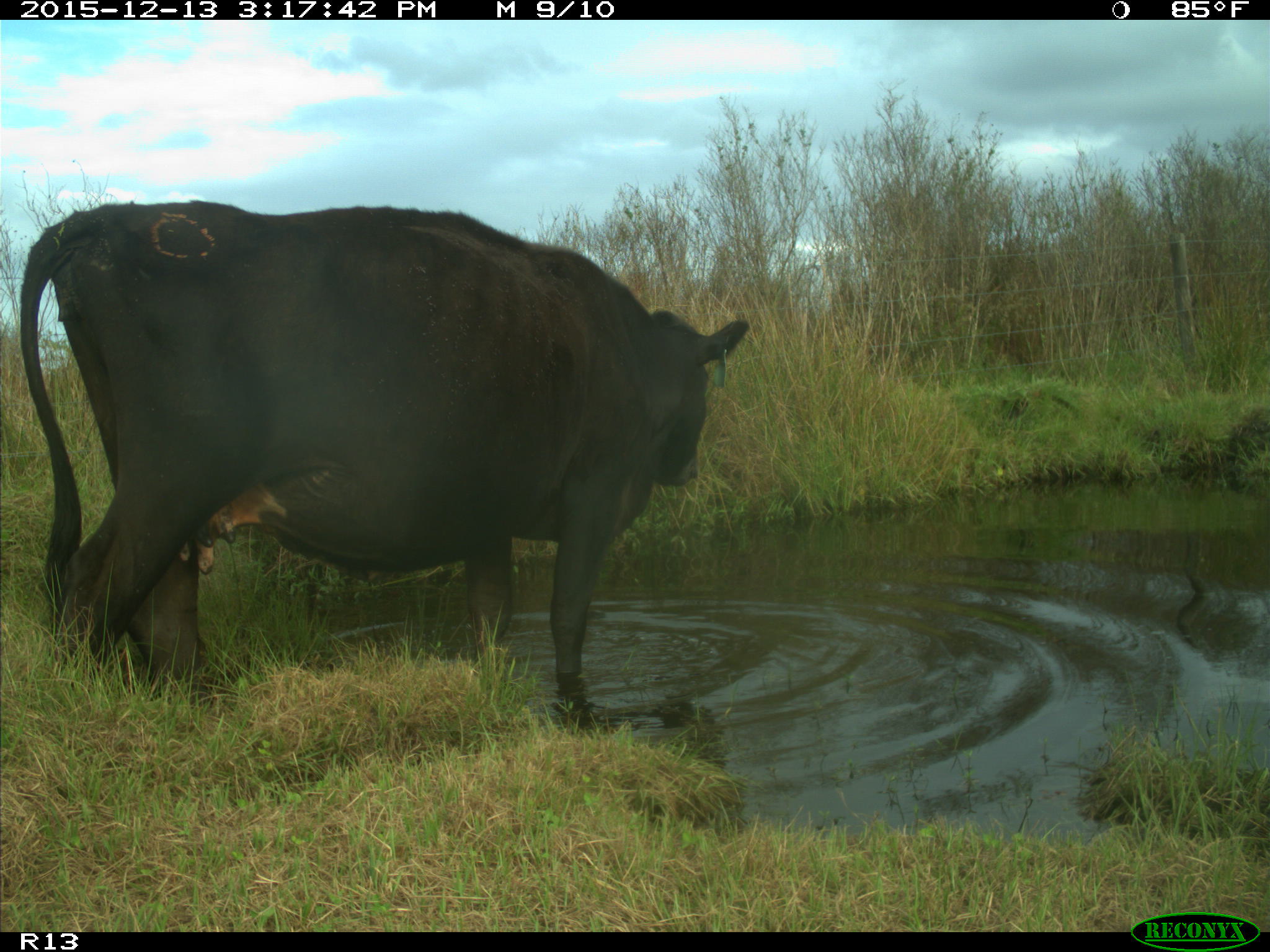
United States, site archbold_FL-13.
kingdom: Animalia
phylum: Chordata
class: Mammalia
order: Artiodactyla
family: Bovidae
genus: Bos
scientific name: Bos taurus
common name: domestic cow